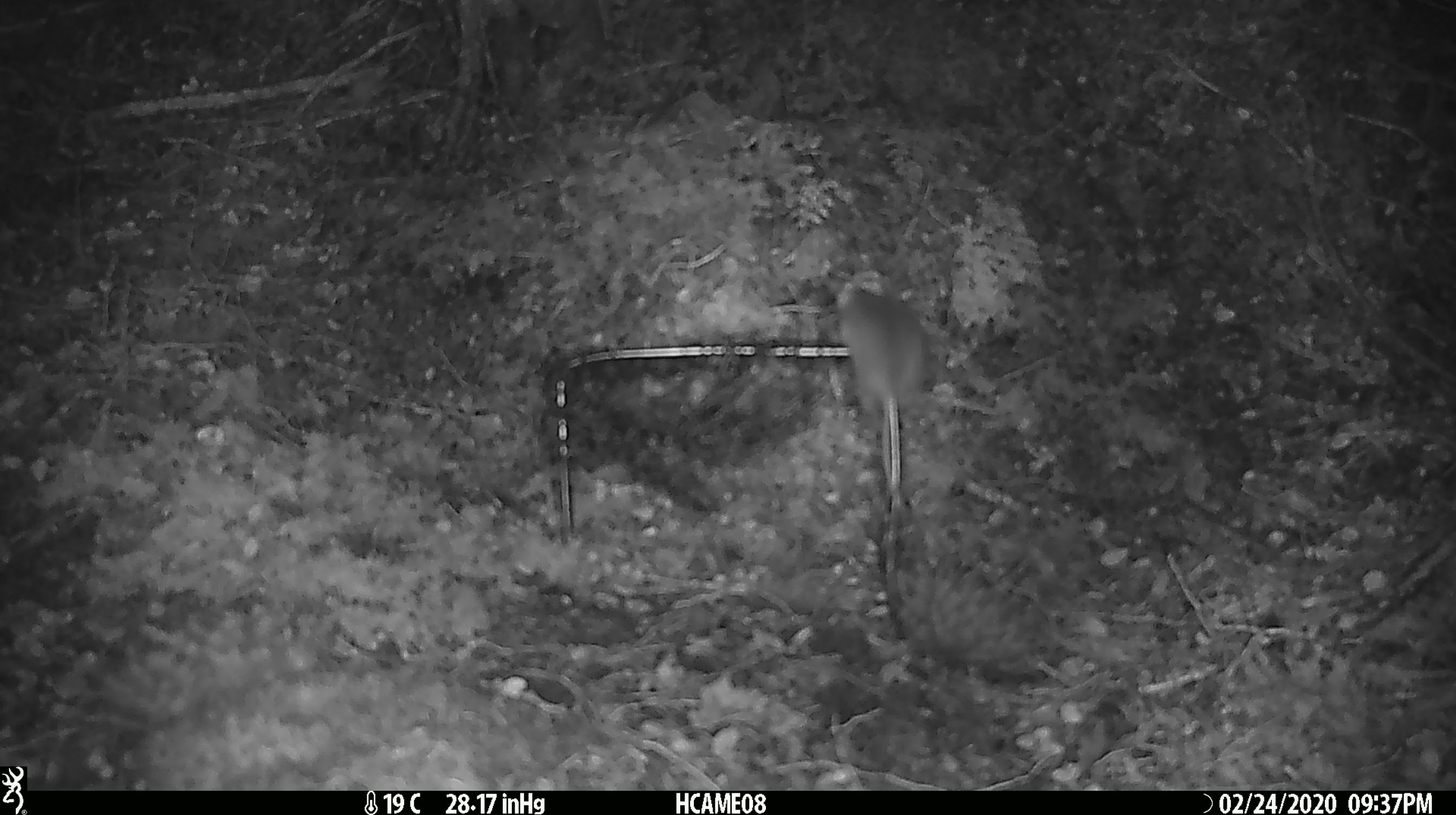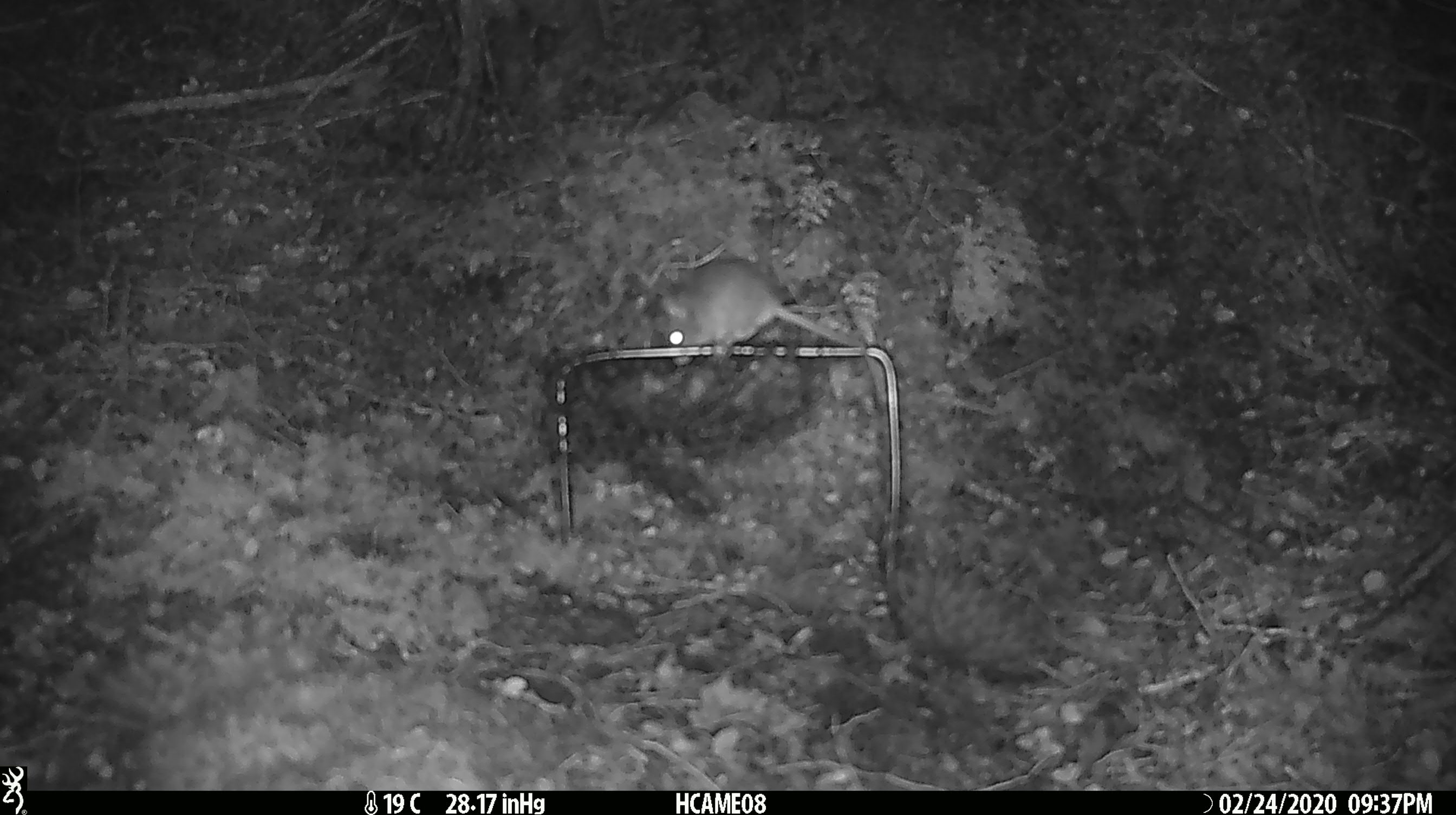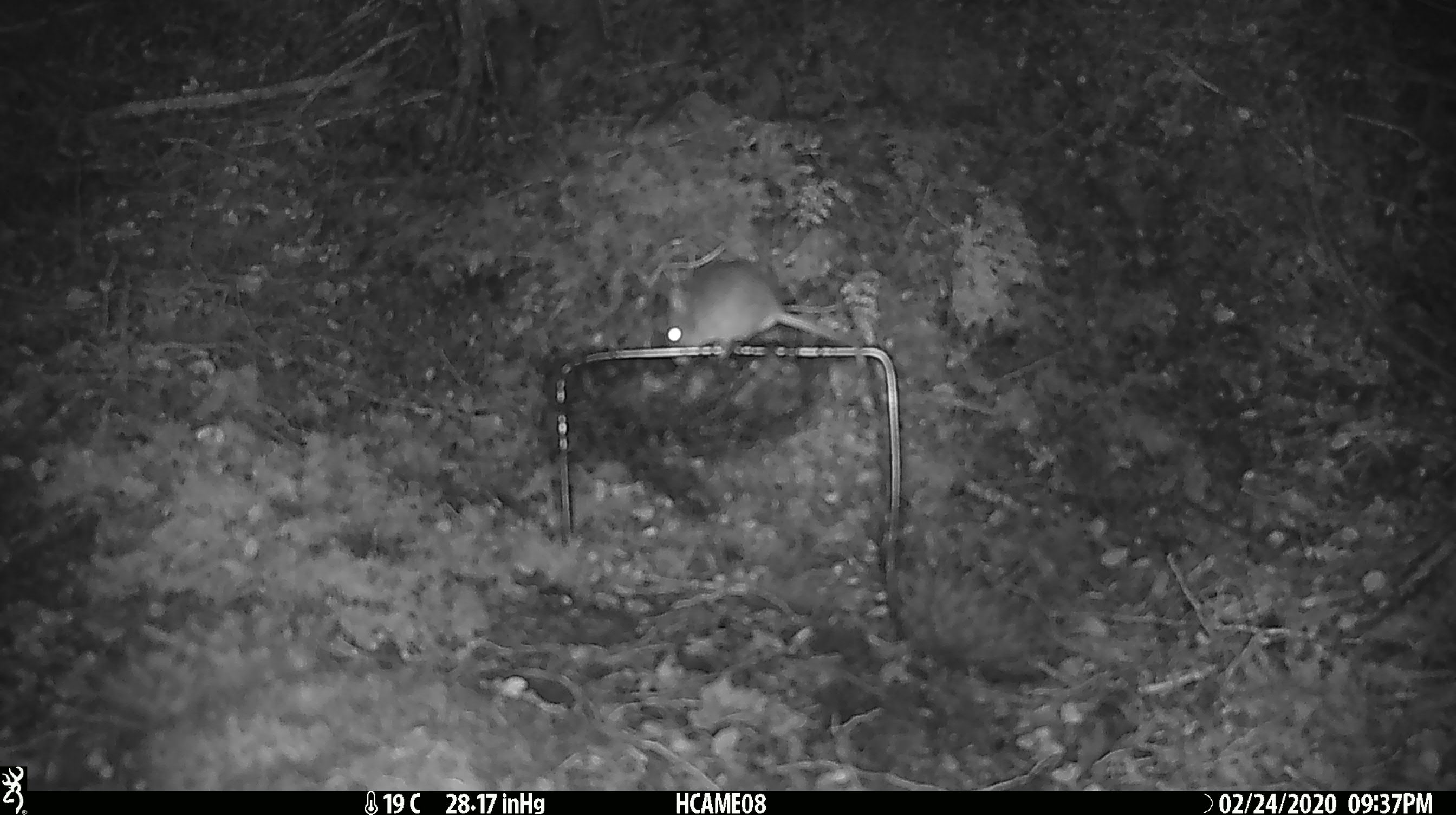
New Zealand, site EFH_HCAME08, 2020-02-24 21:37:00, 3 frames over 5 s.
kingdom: Animalia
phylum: Chordata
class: Mammalia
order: Rodentia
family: Muridae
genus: Mus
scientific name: Mus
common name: mouse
Mouse (Mus).